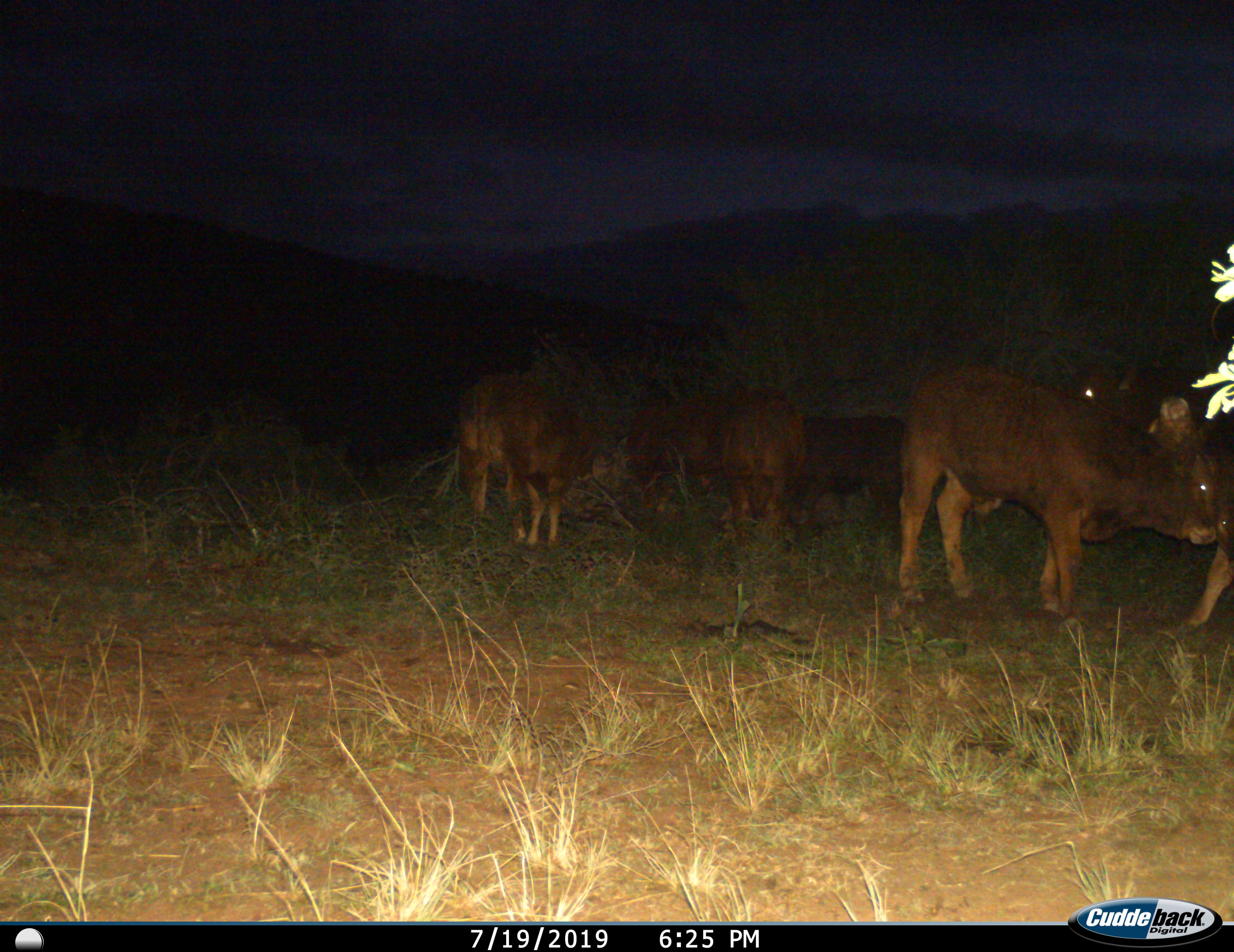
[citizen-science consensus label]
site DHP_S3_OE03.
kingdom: Animalia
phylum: Chordata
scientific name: Vertebrata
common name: domestic animal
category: domesticanimal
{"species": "domesticanimal (domestic animal) (Vertebrata)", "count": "6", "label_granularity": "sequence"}